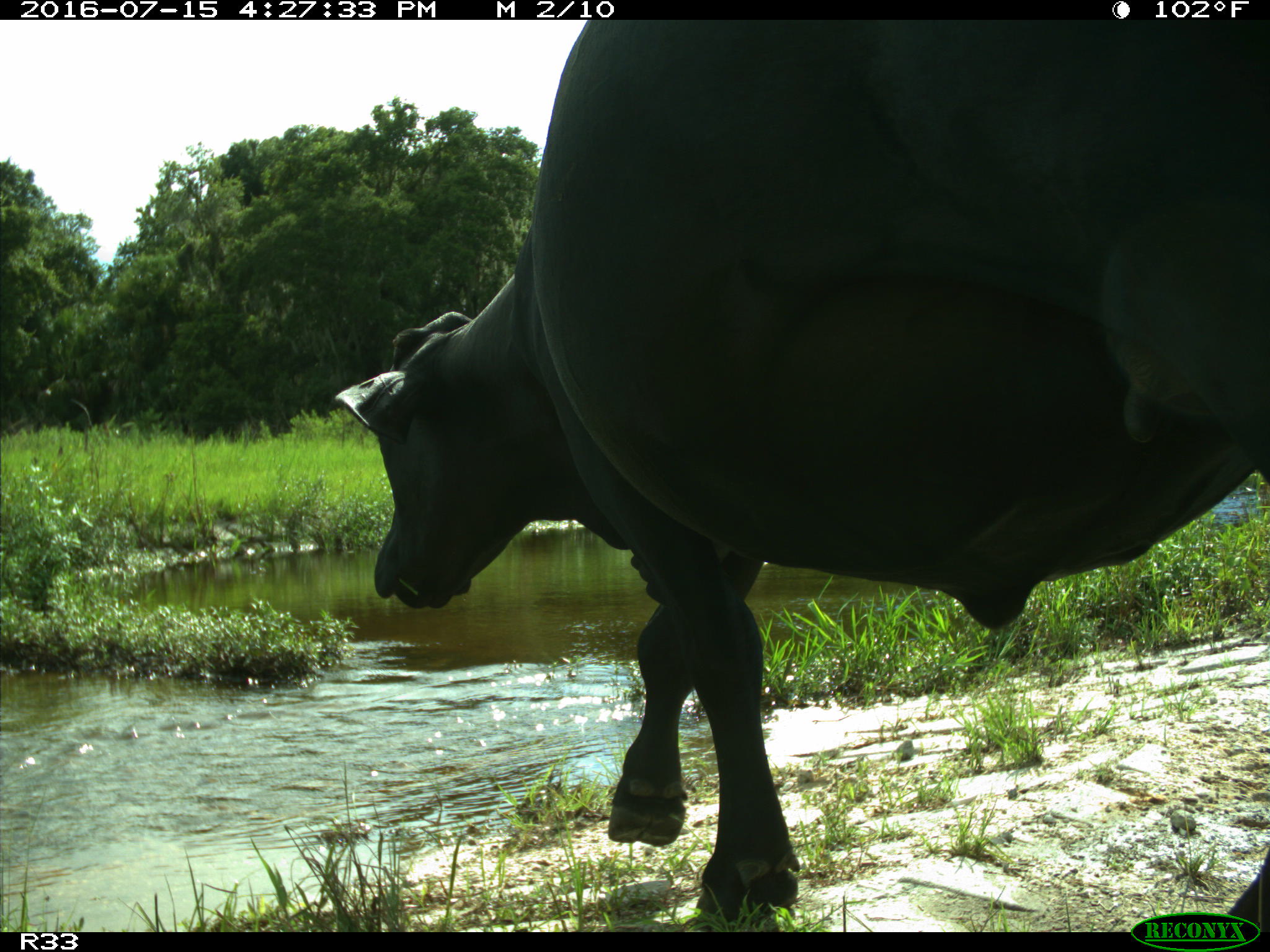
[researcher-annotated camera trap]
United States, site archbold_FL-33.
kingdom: Animalia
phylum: Chordata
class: Mammalia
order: Artiodactyla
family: Bovidae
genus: Bos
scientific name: Bos taurus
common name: domestic cow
Bos taurus (domestic cow).